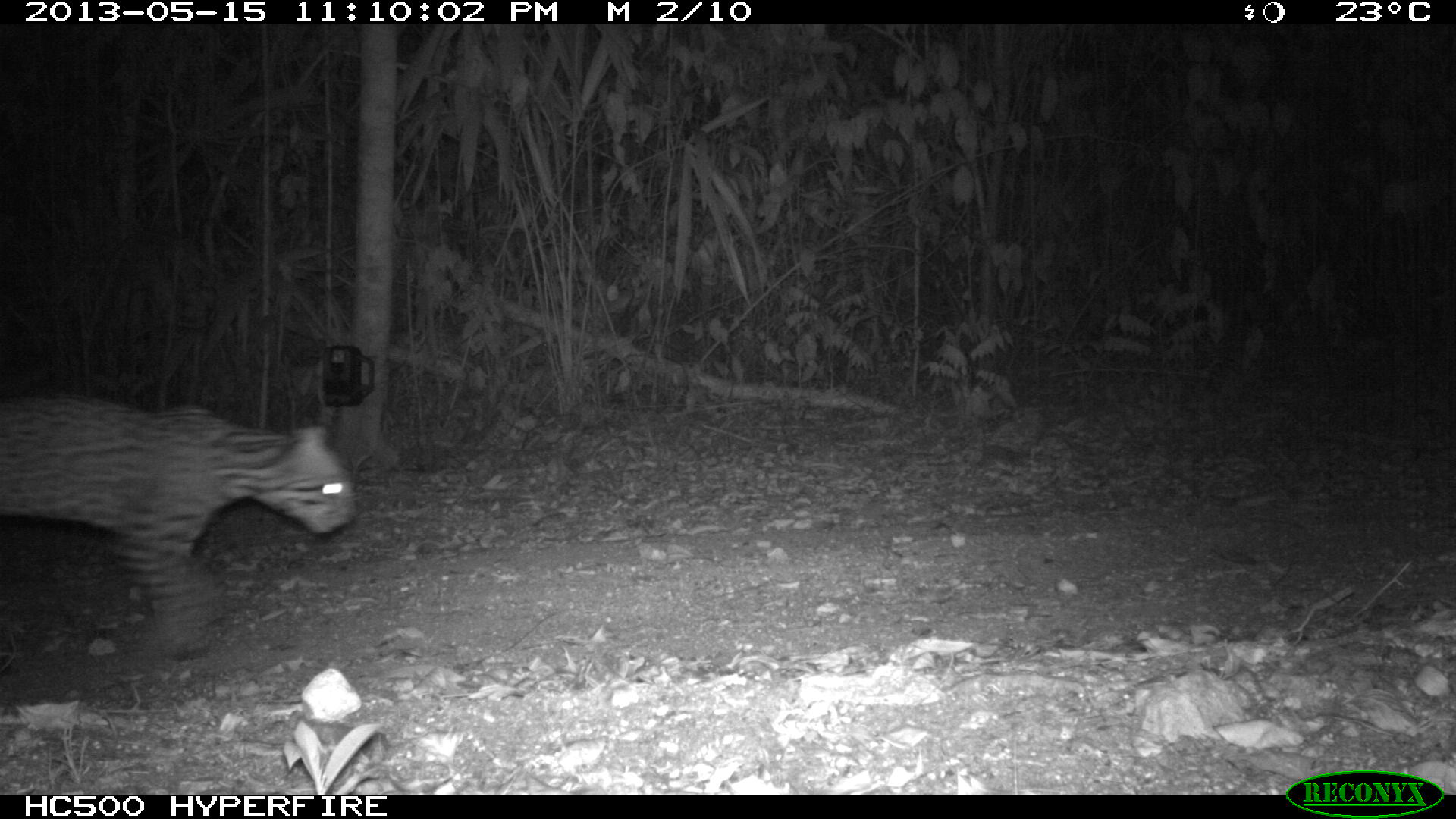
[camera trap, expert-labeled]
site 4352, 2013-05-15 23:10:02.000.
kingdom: Animalia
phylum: Chordata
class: Mammalia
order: Carnivora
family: Felidae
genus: Leopardus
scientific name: Leopardus pardalis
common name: ocelot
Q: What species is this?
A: Leopardus pardalis (ocelot).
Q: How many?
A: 1.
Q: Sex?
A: Male.